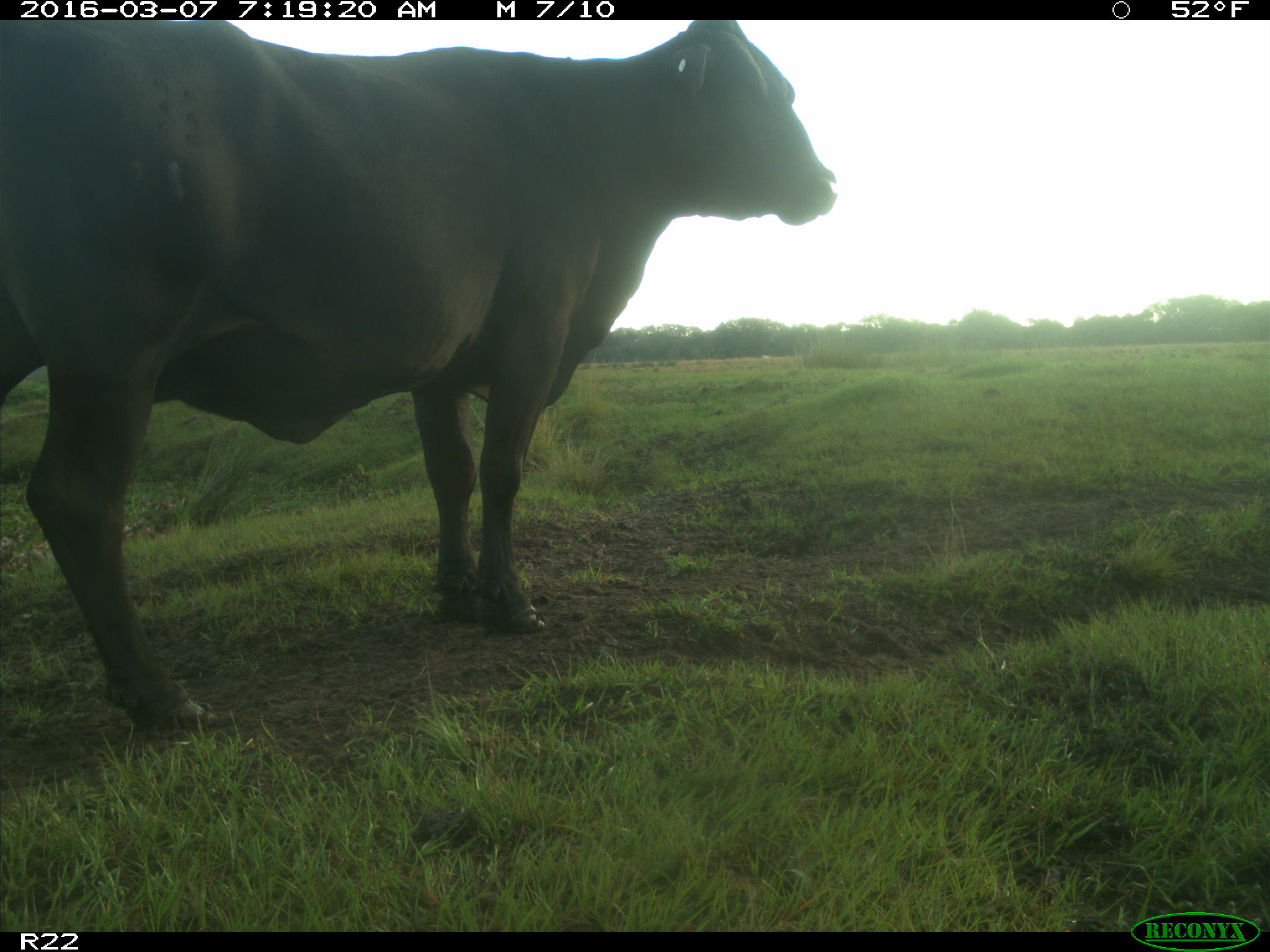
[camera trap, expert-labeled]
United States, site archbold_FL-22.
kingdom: Animalia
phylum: Chordata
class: Mammalia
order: Artiodactyla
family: Bovidae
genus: Bos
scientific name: Bos taurus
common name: domestic cow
Bos taurus (domestic cow).